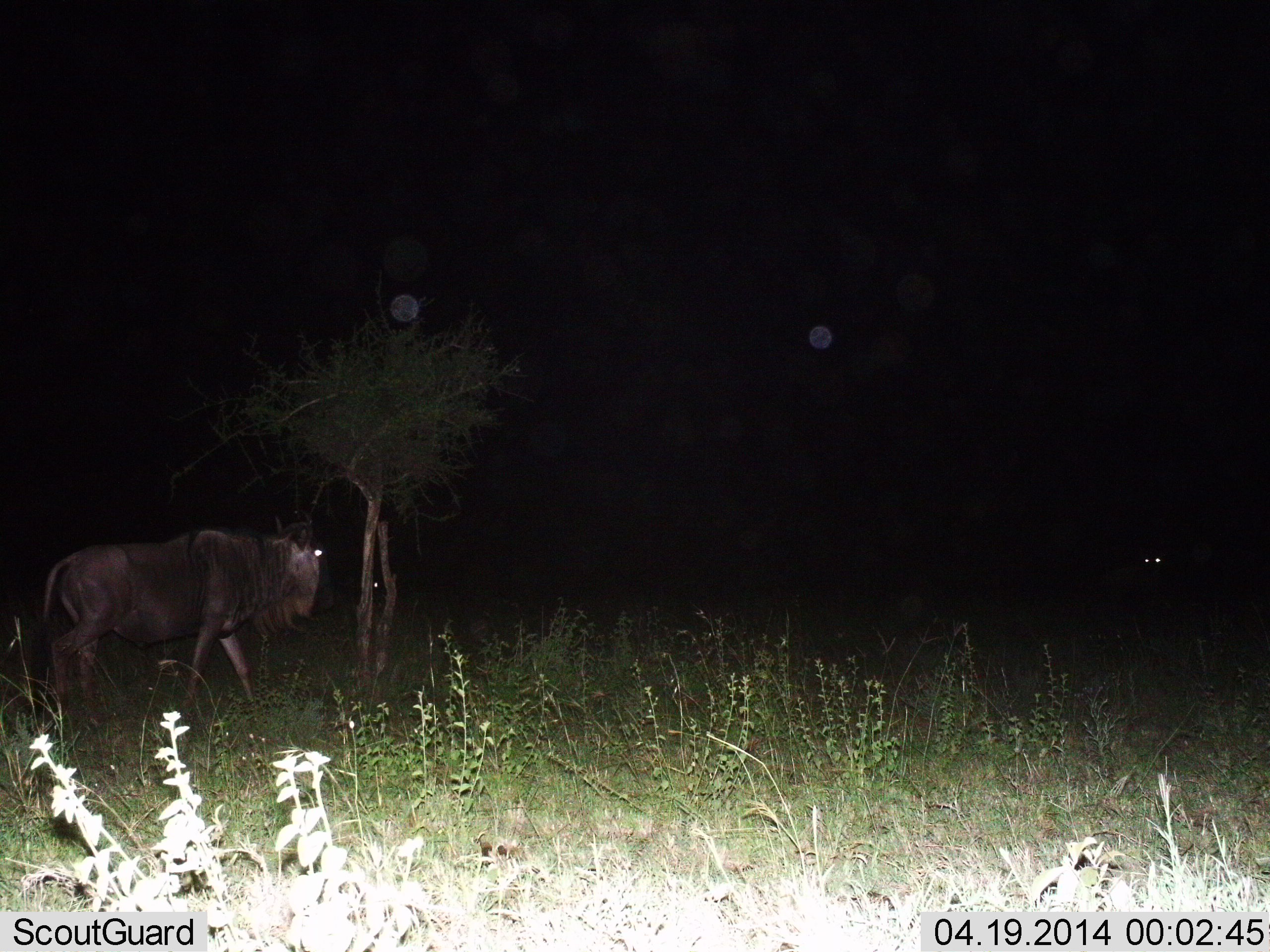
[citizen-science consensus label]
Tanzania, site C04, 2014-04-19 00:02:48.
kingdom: Animalia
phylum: Chordata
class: Mammalia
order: Artiodactyla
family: Bovidae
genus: Connochaetes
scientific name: Connochaetes taurinus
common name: blue wildebeest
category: wildebeest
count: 2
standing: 30%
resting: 10%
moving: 80%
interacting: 0%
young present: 0%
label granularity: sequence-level